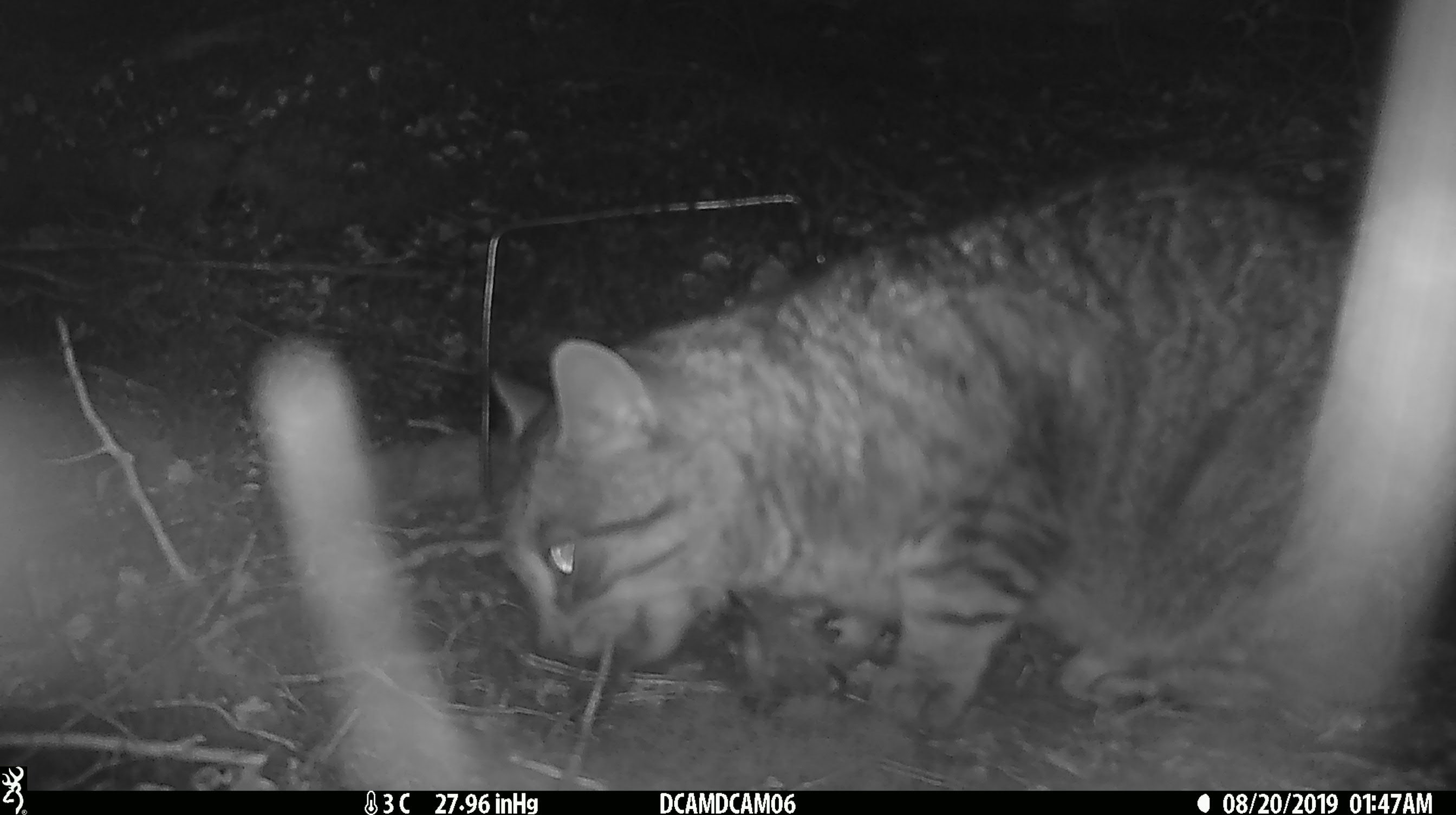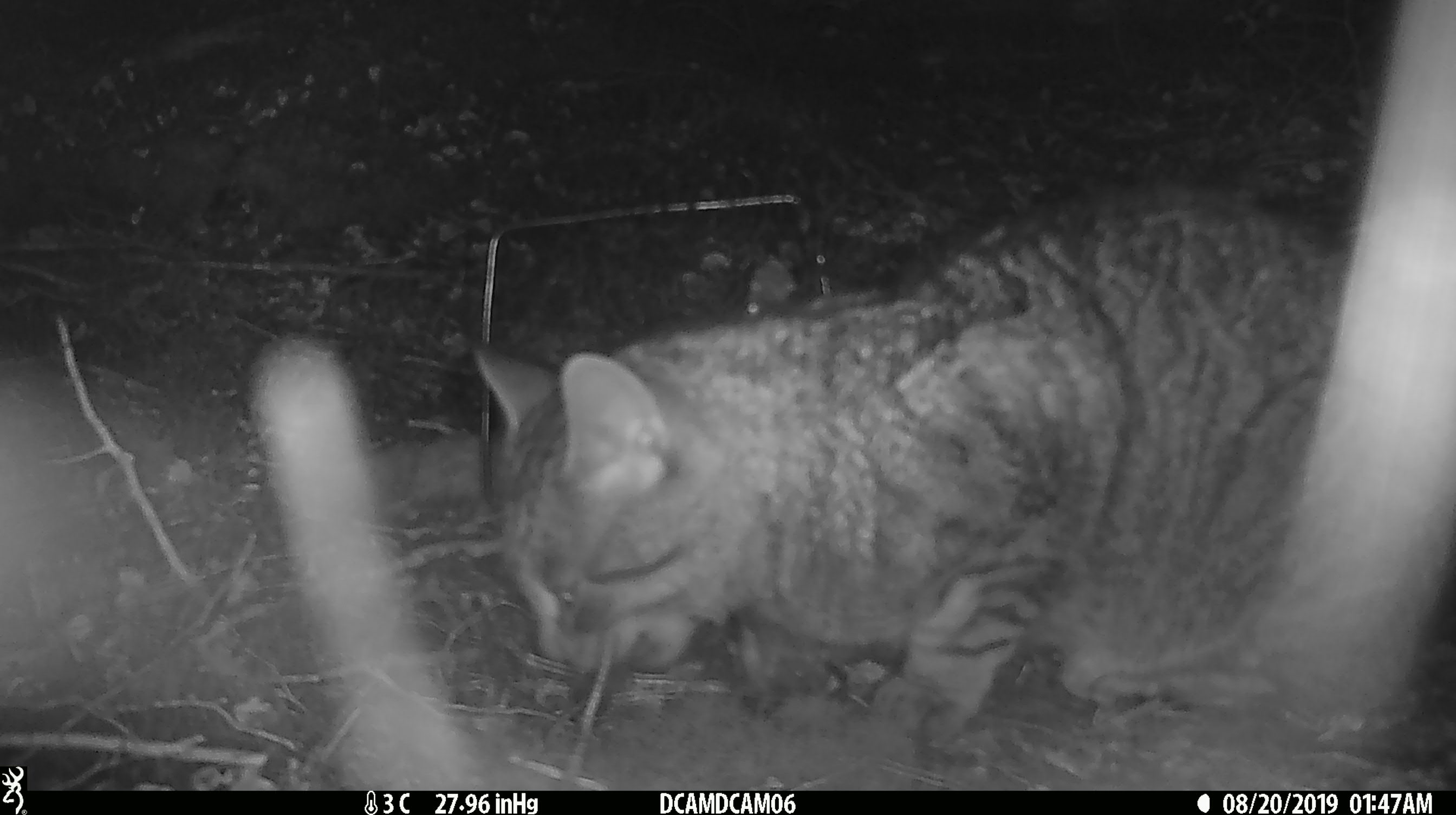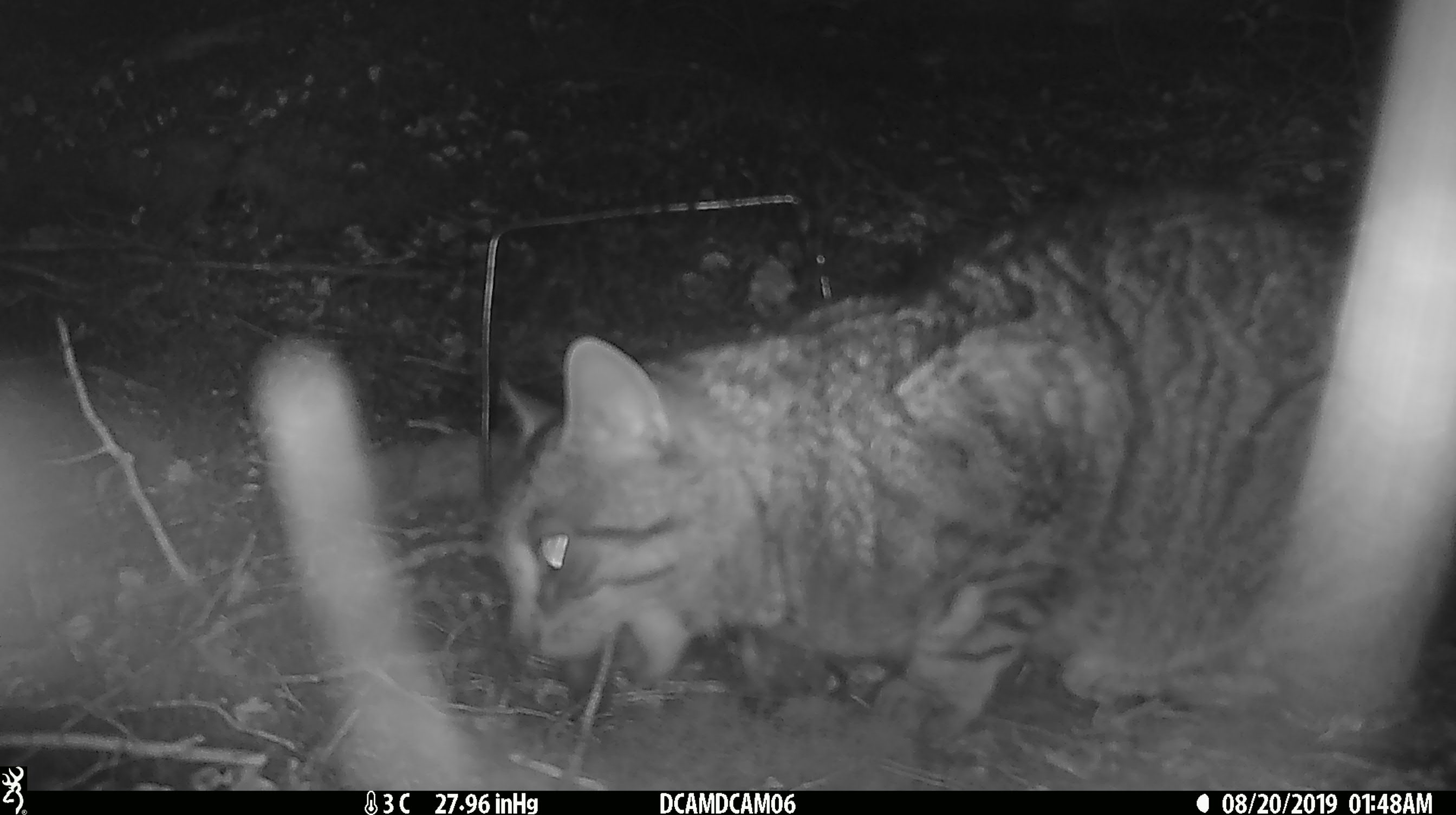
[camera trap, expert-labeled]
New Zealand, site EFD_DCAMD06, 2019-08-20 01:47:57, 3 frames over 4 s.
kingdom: Animalia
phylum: Chordata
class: Mammalia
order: Carnivora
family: Felidae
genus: Felis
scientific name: Felis catus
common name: domestic cat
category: cat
Cat (domestic cat) (Felis catus).